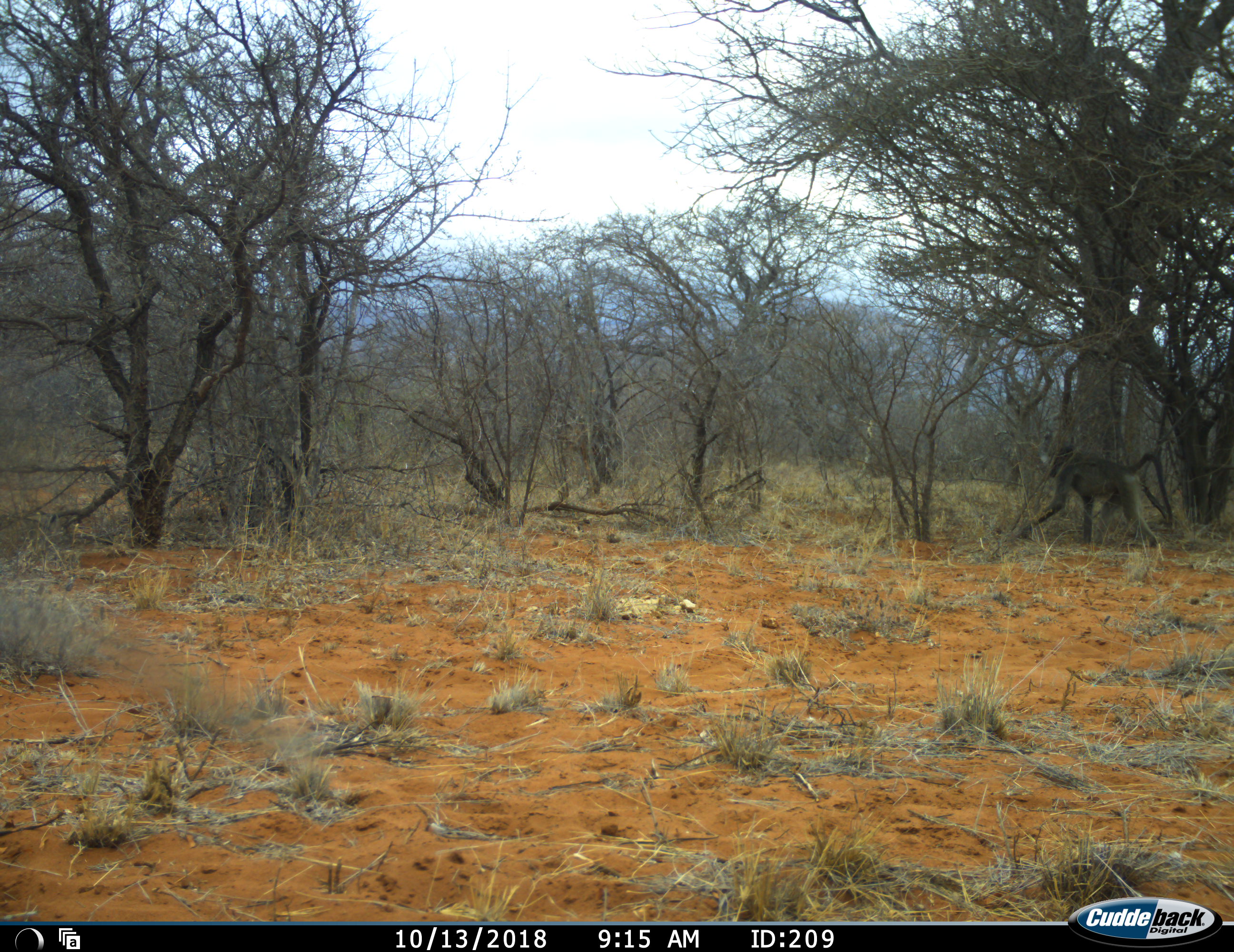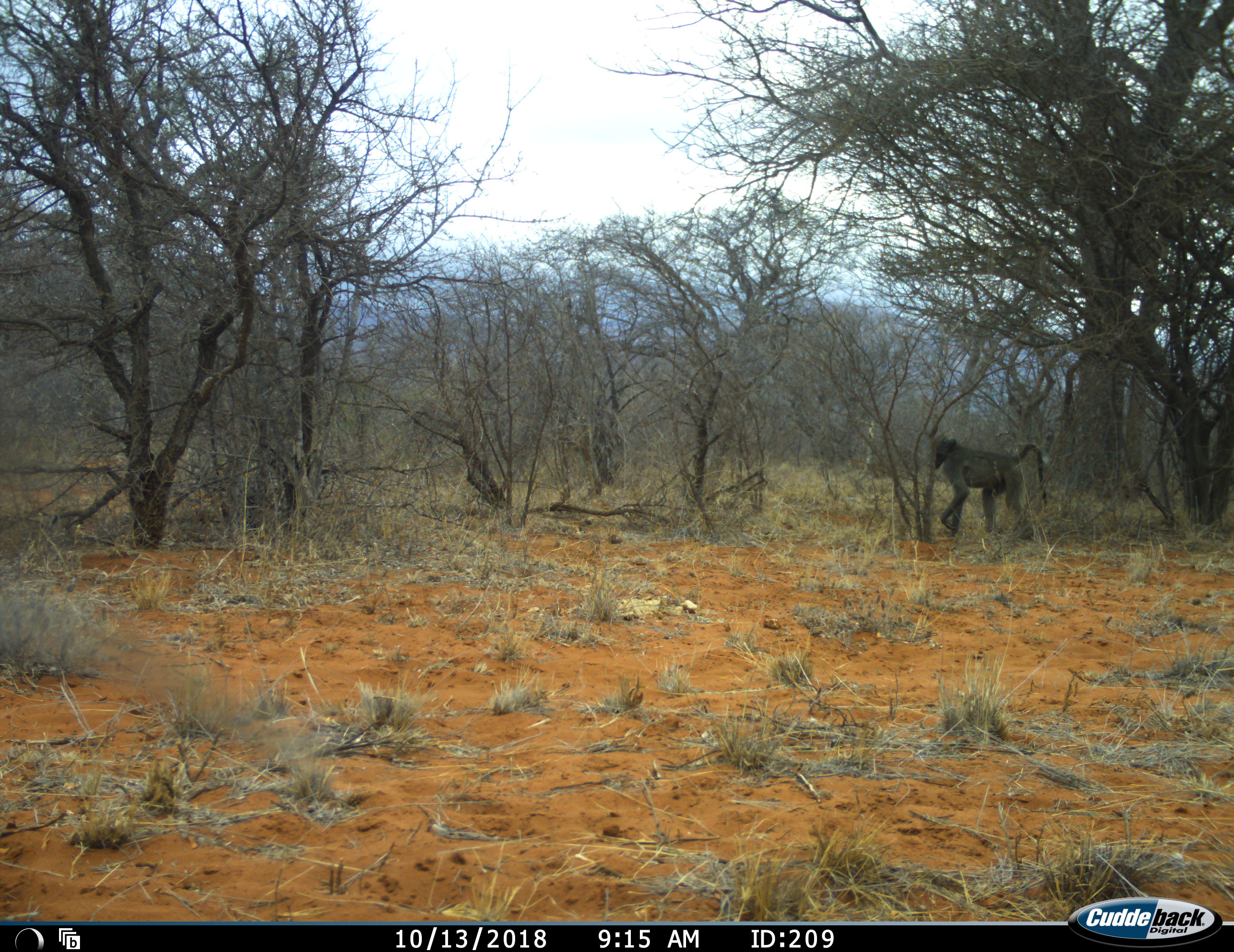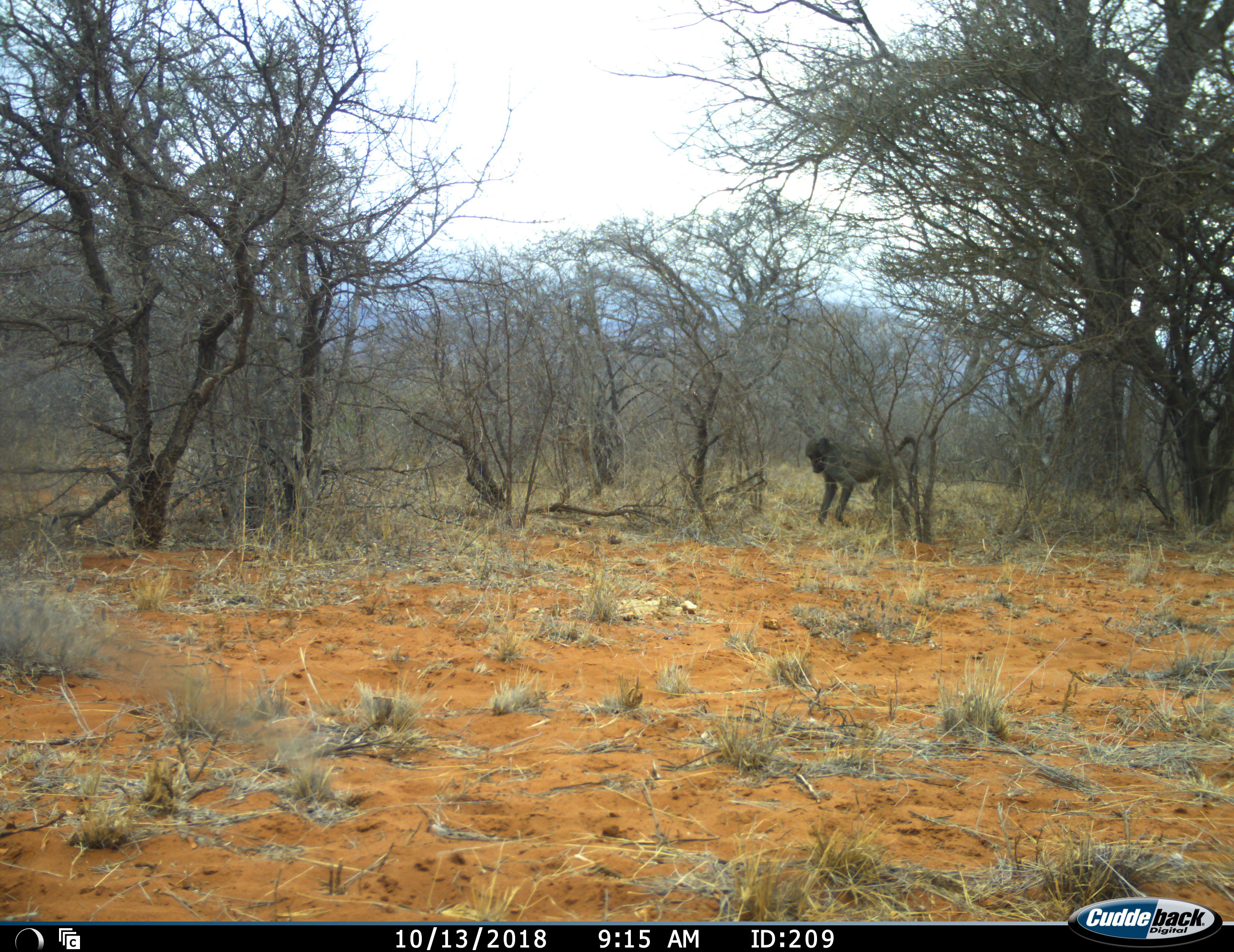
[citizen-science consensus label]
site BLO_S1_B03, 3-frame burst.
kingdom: Animalia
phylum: Chordata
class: Mammalia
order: Primates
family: Cercopithecidae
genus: Papio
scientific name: Papio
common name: baboon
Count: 1.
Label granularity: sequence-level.